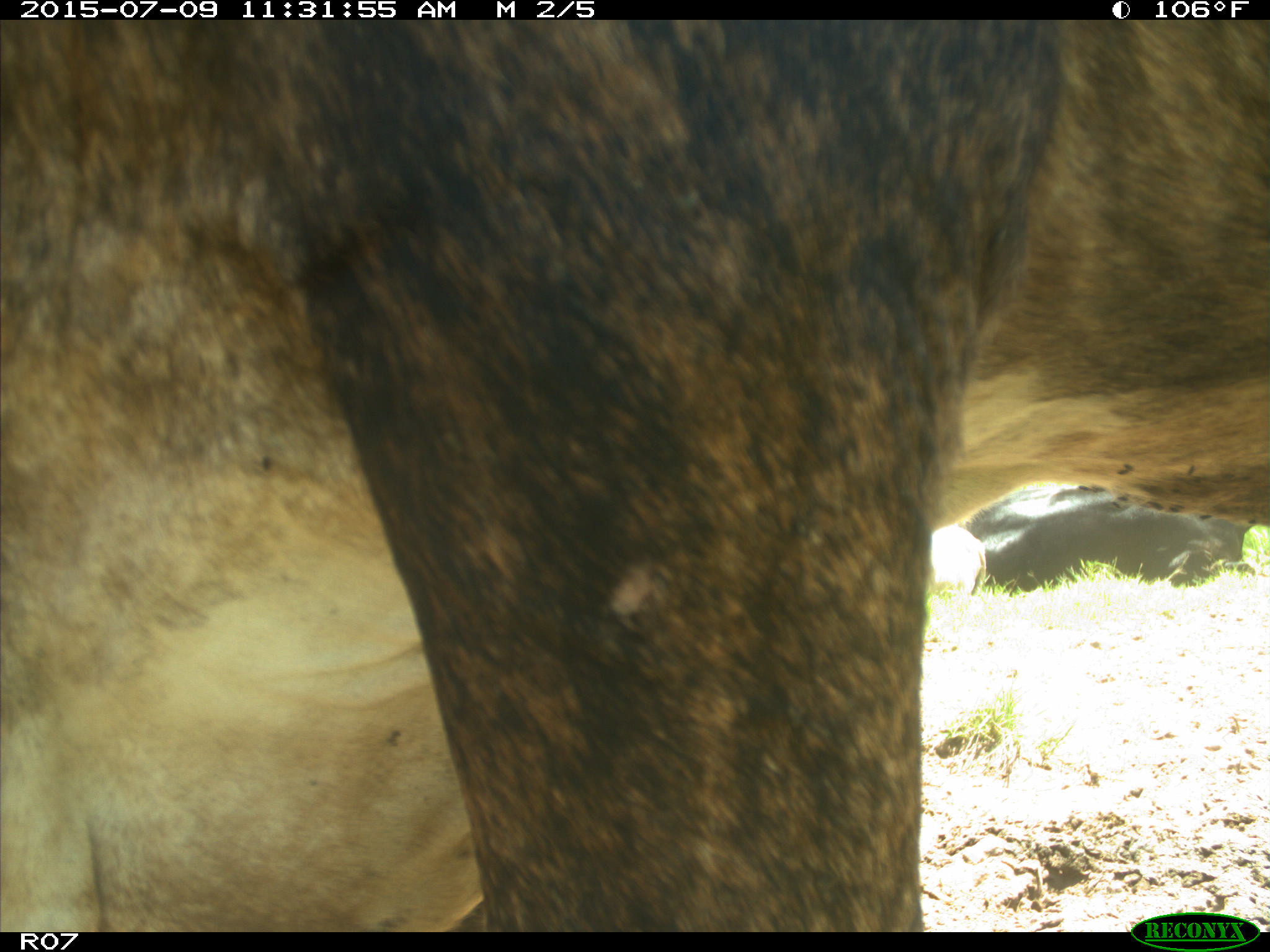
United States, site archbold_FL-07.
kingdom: Animalia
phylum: Chordata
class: Mammalia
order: Artiodactyla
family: Bovidae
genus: Bos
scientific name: Bos taurus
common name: domestic cow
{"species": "Bos taurus (domestic cow)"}